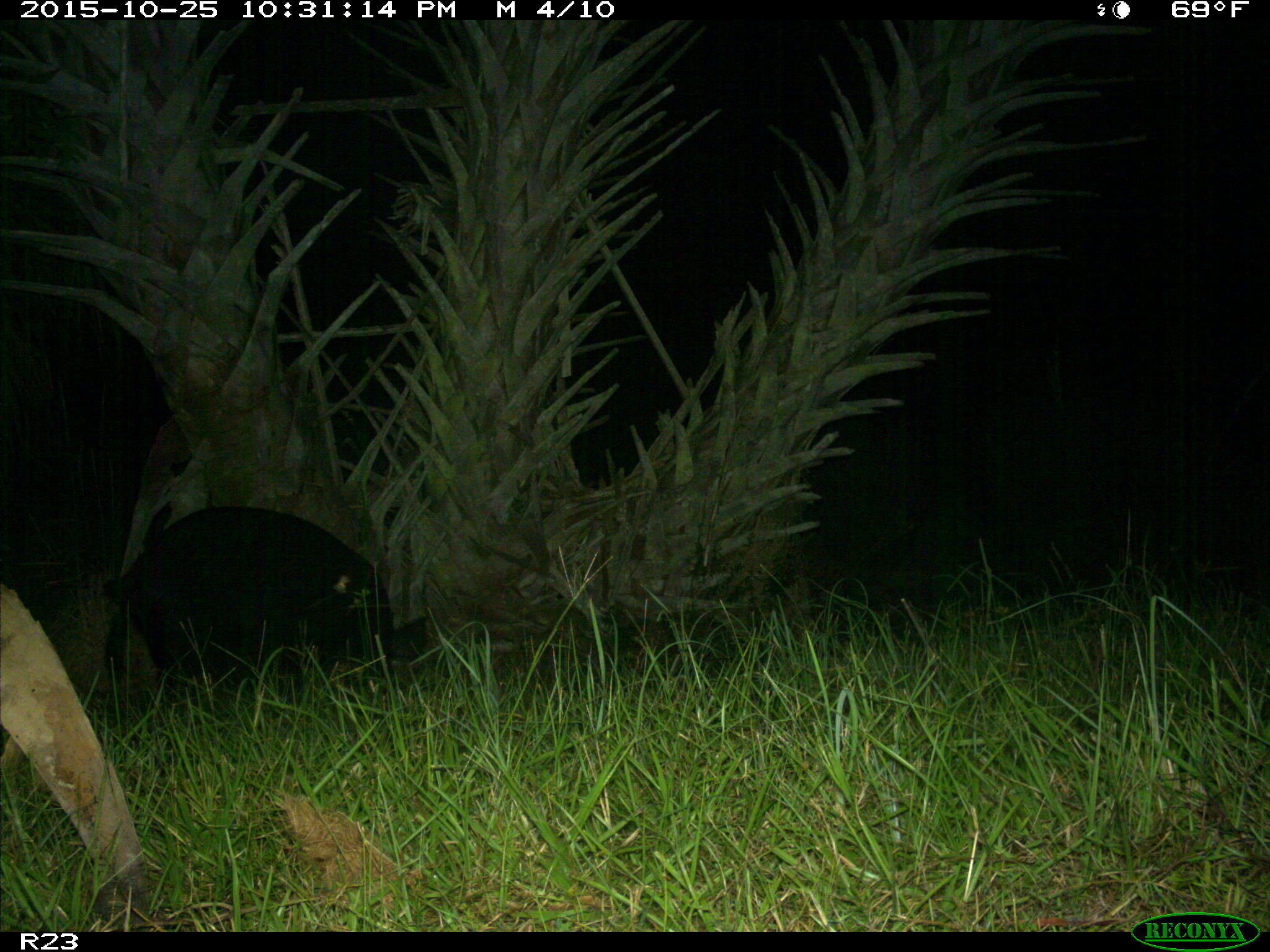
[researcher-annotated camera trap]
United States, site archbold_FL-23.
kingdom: Animalia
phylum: Chordata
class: Mammalia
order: Artiodactyla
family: Suidae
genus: Sus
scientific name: Sus scrofa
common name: wild boar